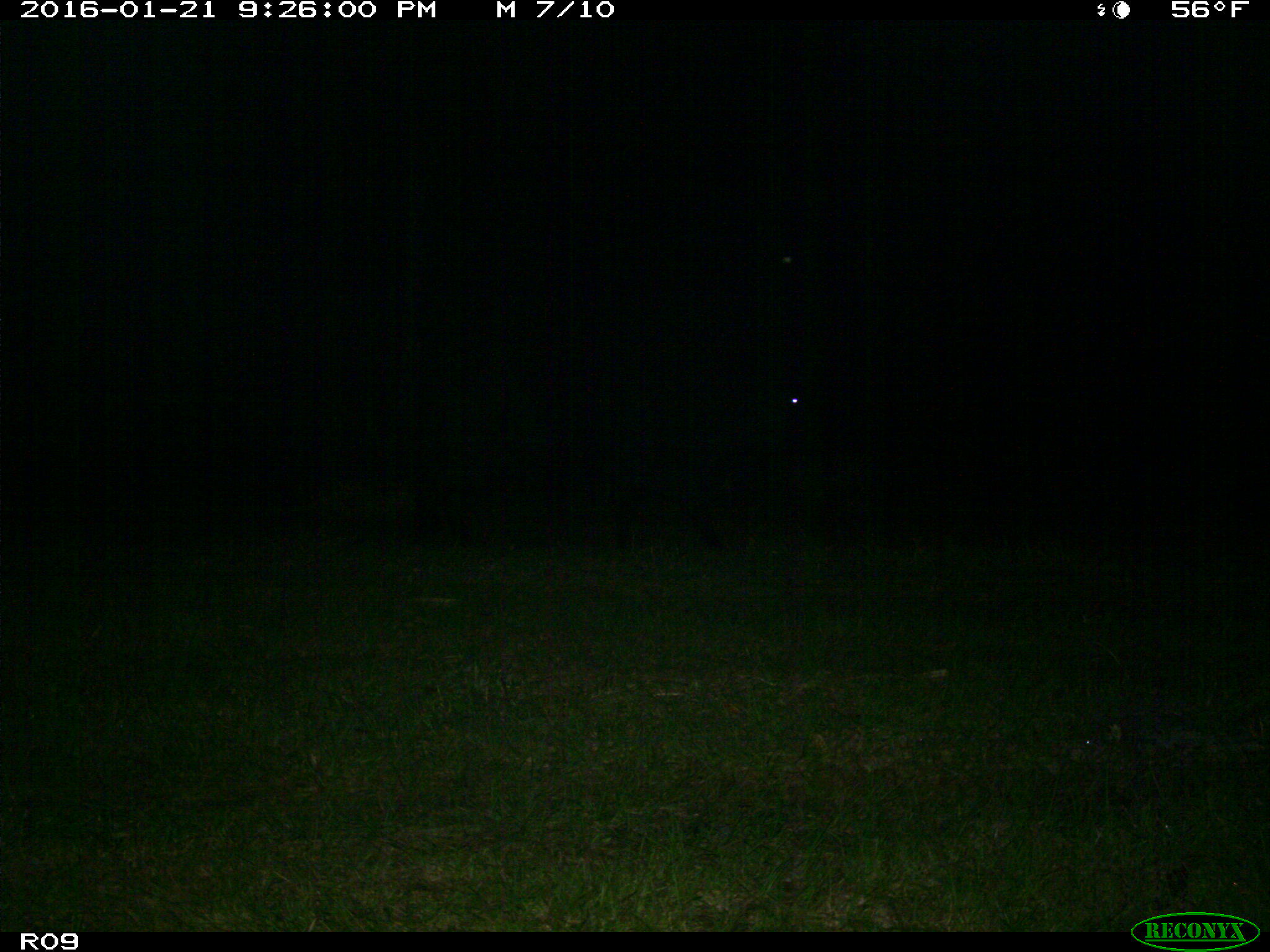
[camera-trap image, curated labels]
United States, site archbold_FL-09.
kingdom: Animalia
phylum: Chordata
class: Mammalia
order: Artiodactyla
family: Bovidae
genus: Bos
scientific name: Bos taurus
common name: domestic cow